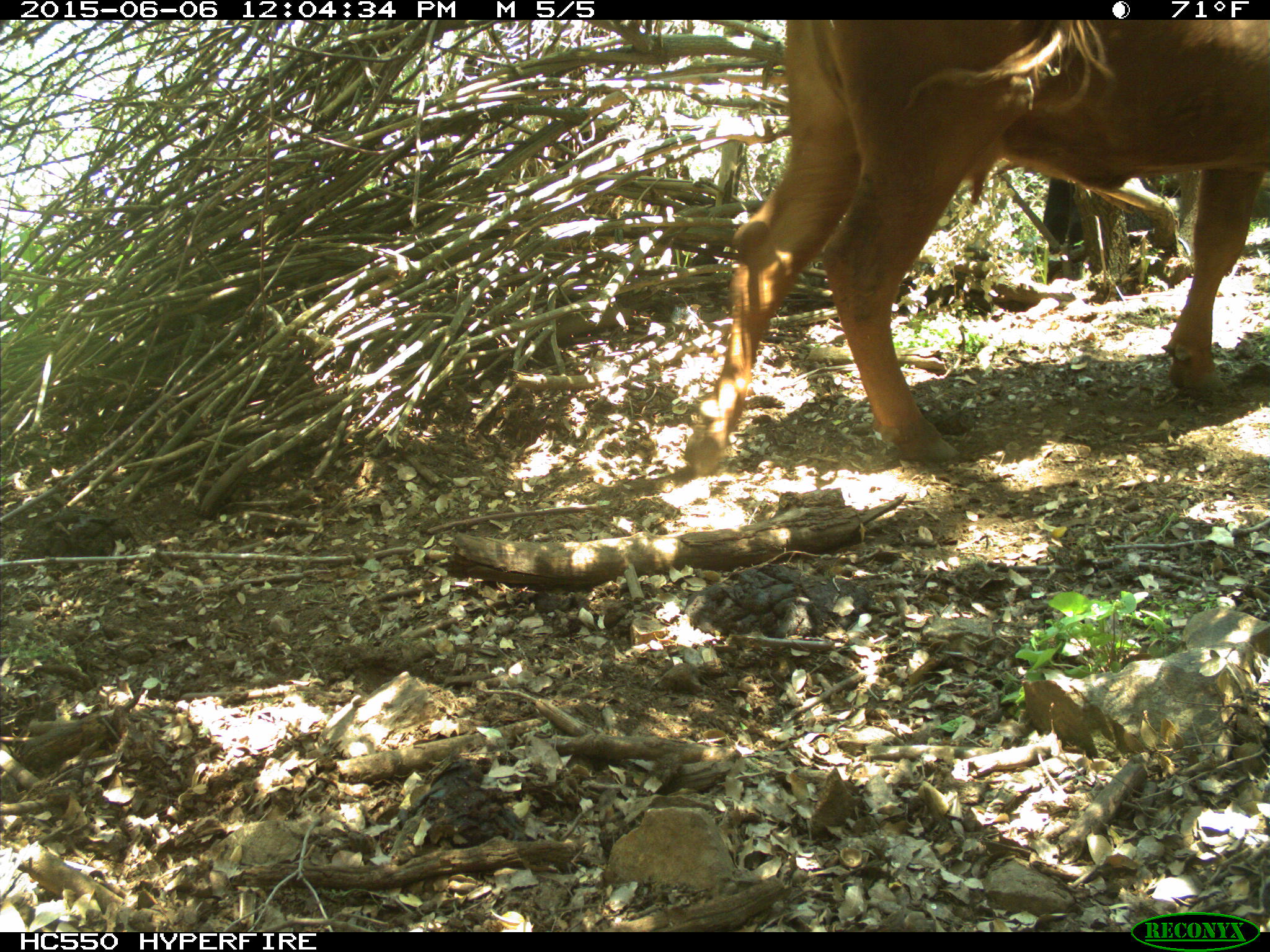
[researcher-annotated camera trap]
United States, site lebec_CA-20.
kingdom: Animalia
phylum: Chordata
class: Mammalia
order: Artiodactyla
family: Bovidae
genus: Bos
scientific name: Bos taurus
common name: domestic cow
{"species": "Bos taurus (domestic cow)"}